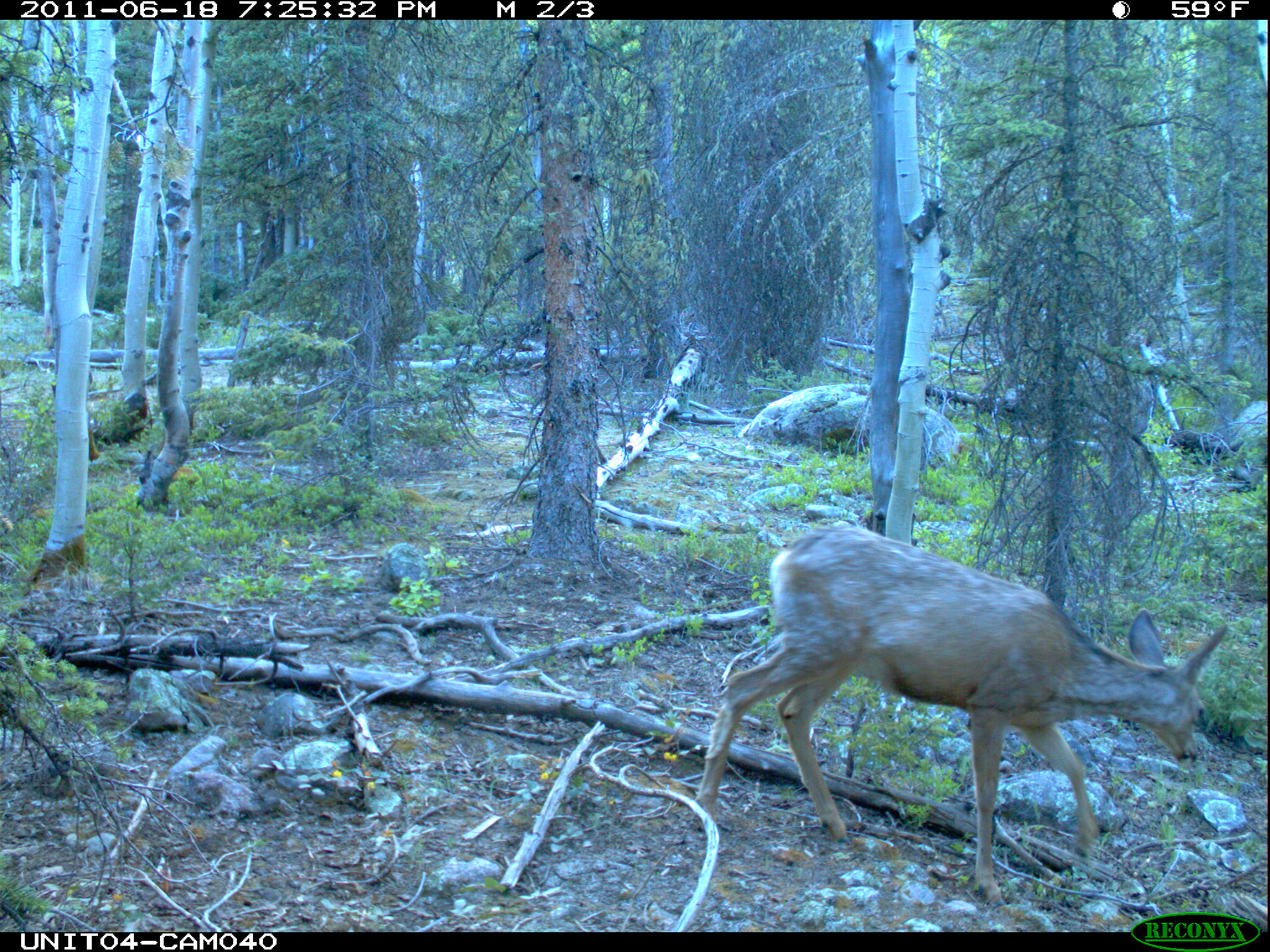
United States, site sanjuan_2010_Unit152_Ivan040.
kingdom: Animalia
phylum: Chordata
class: Mammalia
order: Artiodactyla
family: Cervidae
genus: Odocoileus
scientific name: Odocoileus hemionus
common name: mule deer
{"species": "Odocoileus hemionus (mule deer)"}